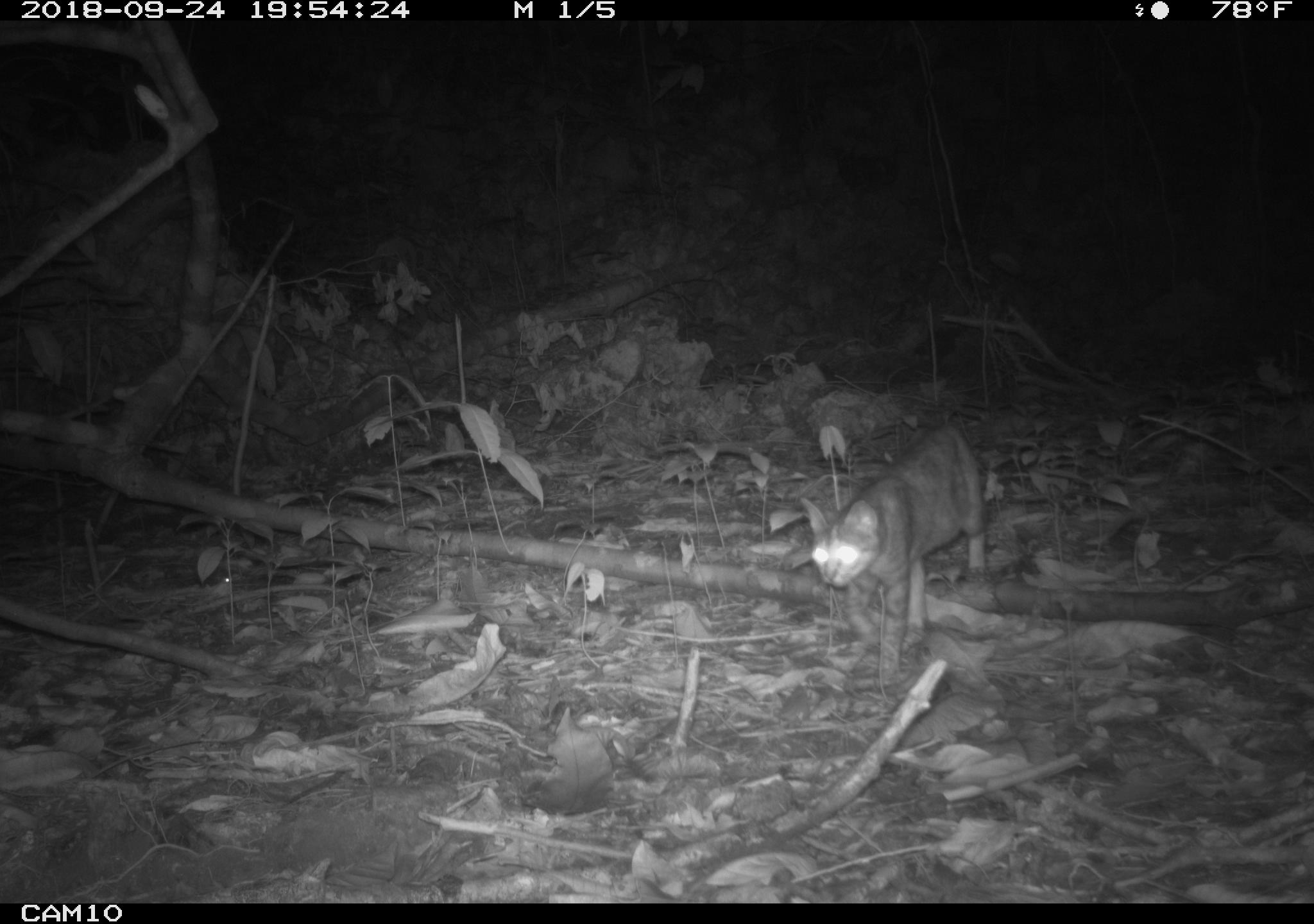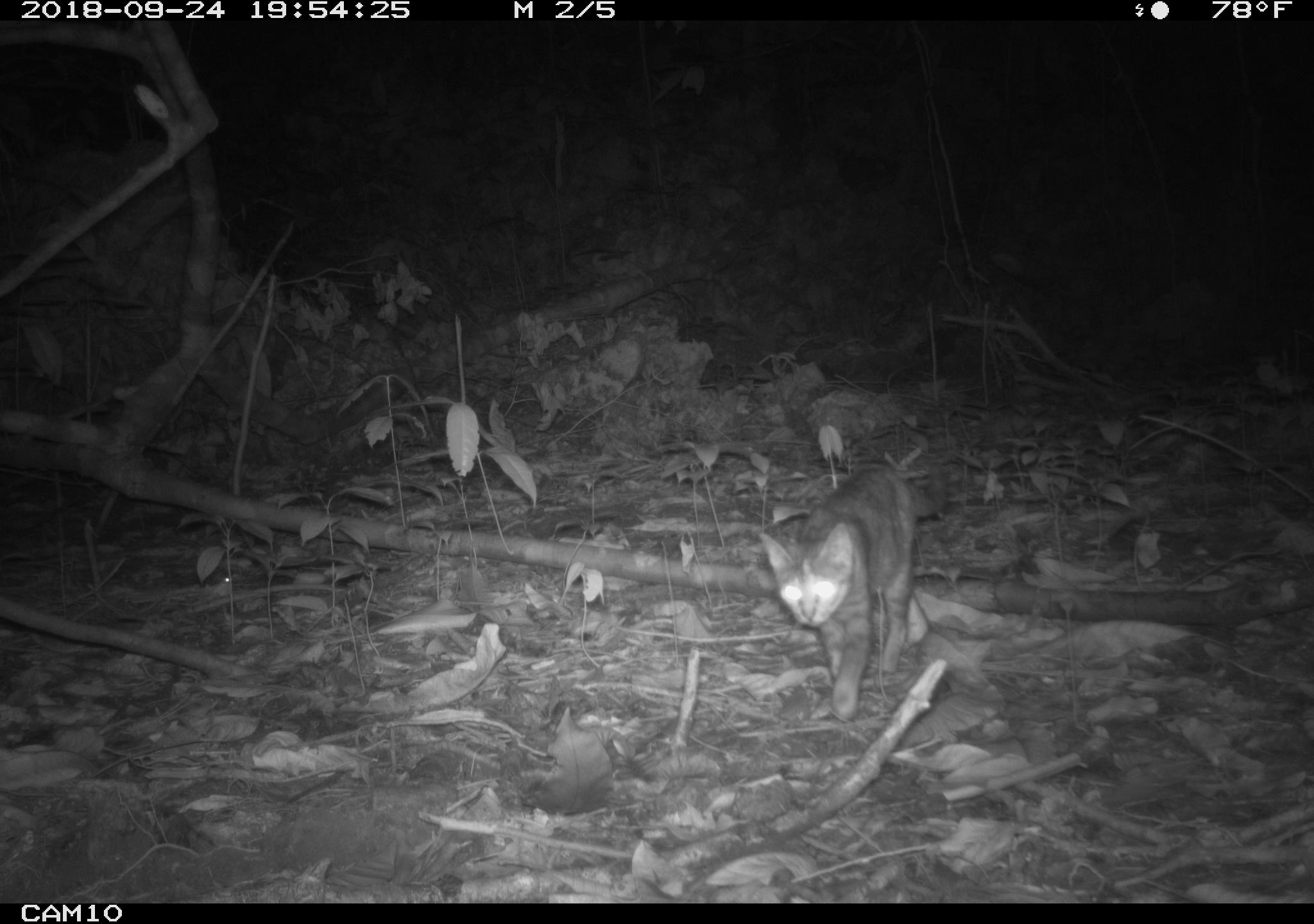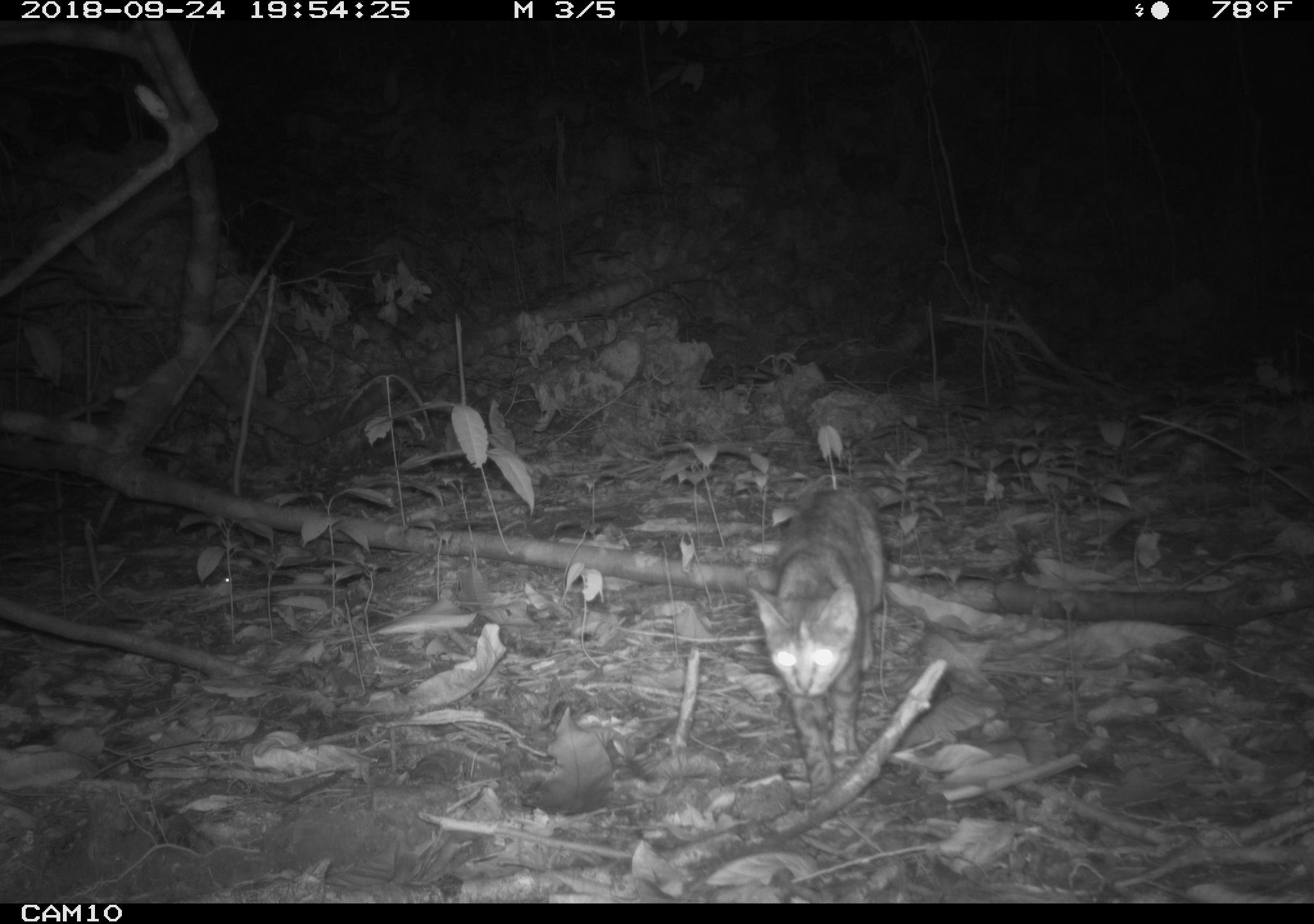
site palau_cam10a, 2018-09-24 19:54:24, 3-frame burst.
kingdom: Animalia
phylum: Chordata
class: Mammalia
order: Carnivora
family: Felidae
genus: Felis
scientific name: Felis catus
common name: cat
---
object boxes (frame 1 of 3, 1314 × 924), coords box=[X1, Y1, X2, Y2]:
cat: box=[801, 420, 990, 682]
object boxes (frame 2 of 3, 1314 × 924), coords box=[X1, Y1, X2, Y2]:
cat: box=[758, 453, 945, 720]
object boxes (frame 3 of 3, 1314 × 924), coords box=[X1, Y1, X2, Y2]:
cat: box=[746, 487, 885, 803]